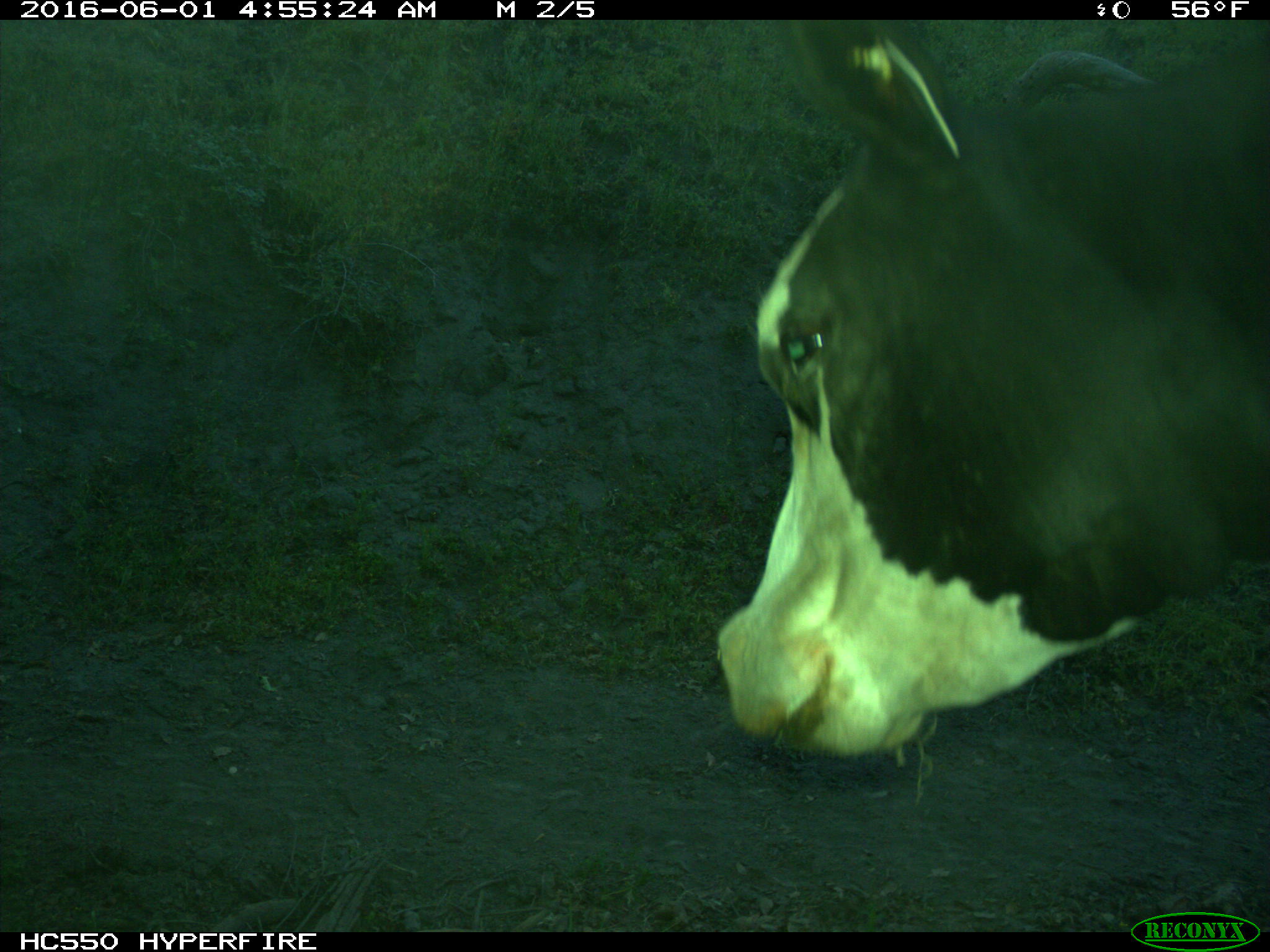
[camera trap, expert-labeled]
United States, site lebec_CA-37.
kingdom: Animalia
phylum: Chordata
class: Mammalia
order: Artiodactyla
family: Bovidae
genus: Bos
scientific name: Bos taurus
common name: domestic cow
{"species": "Bos taurus (domestic cow)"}